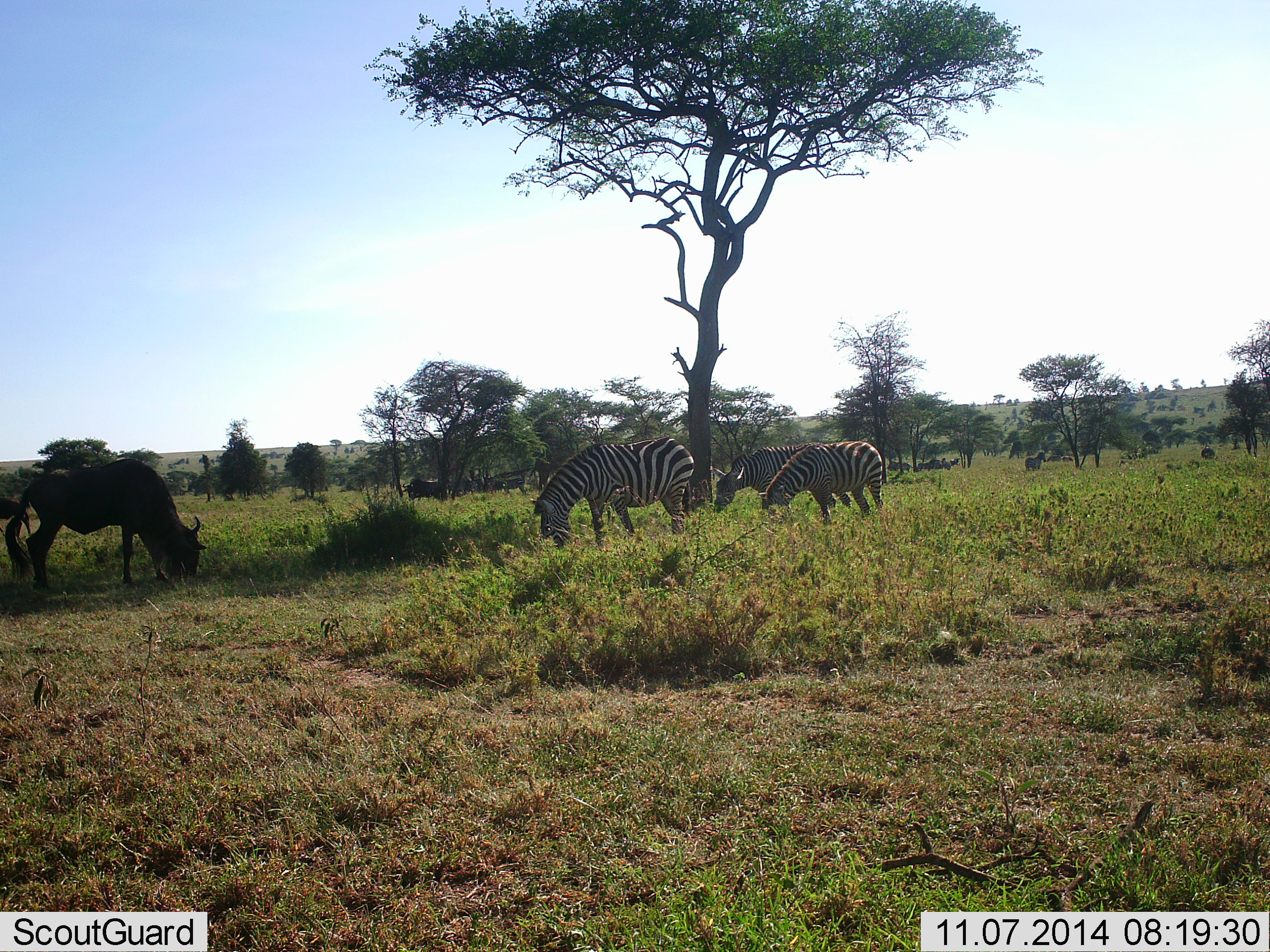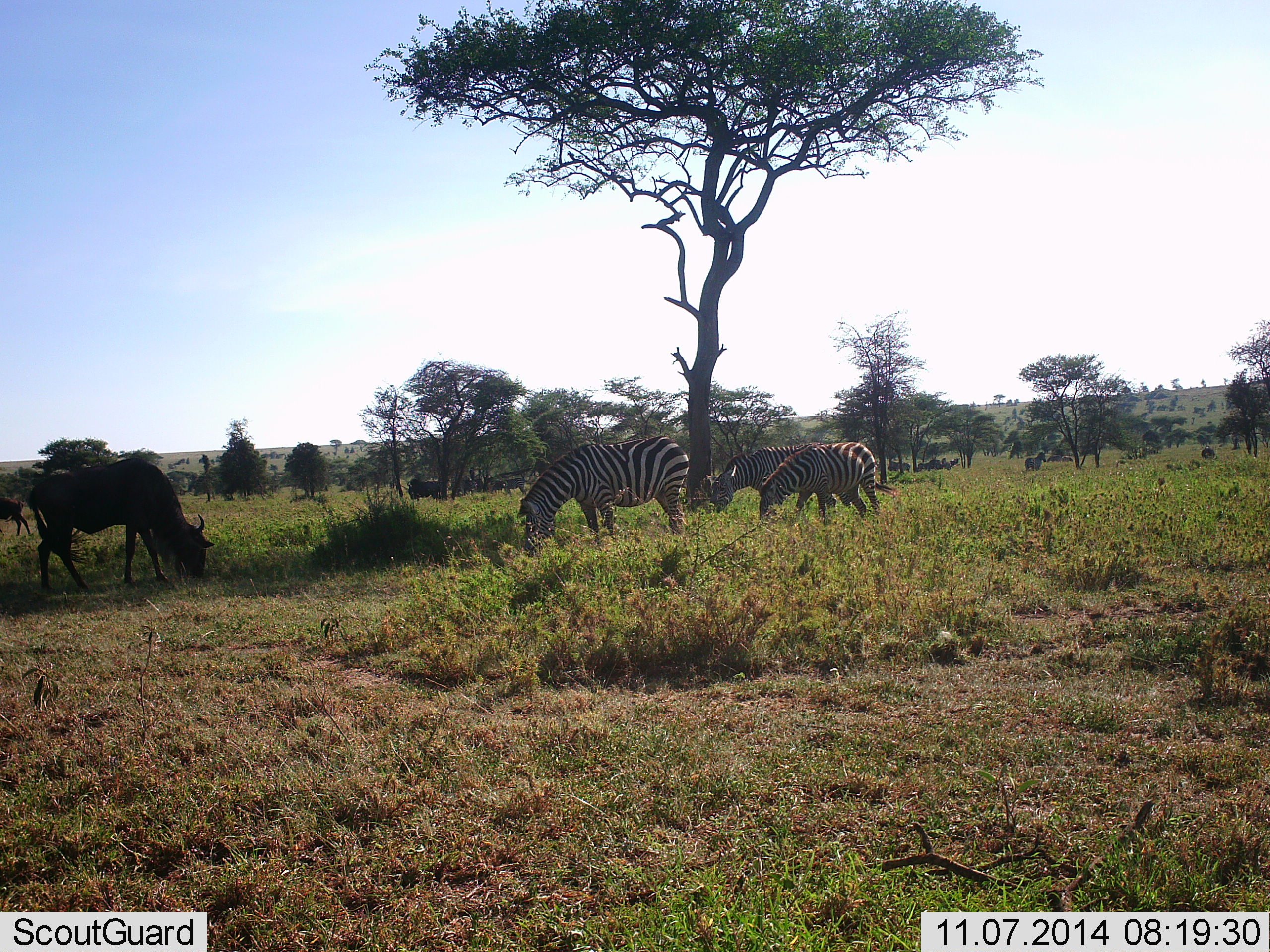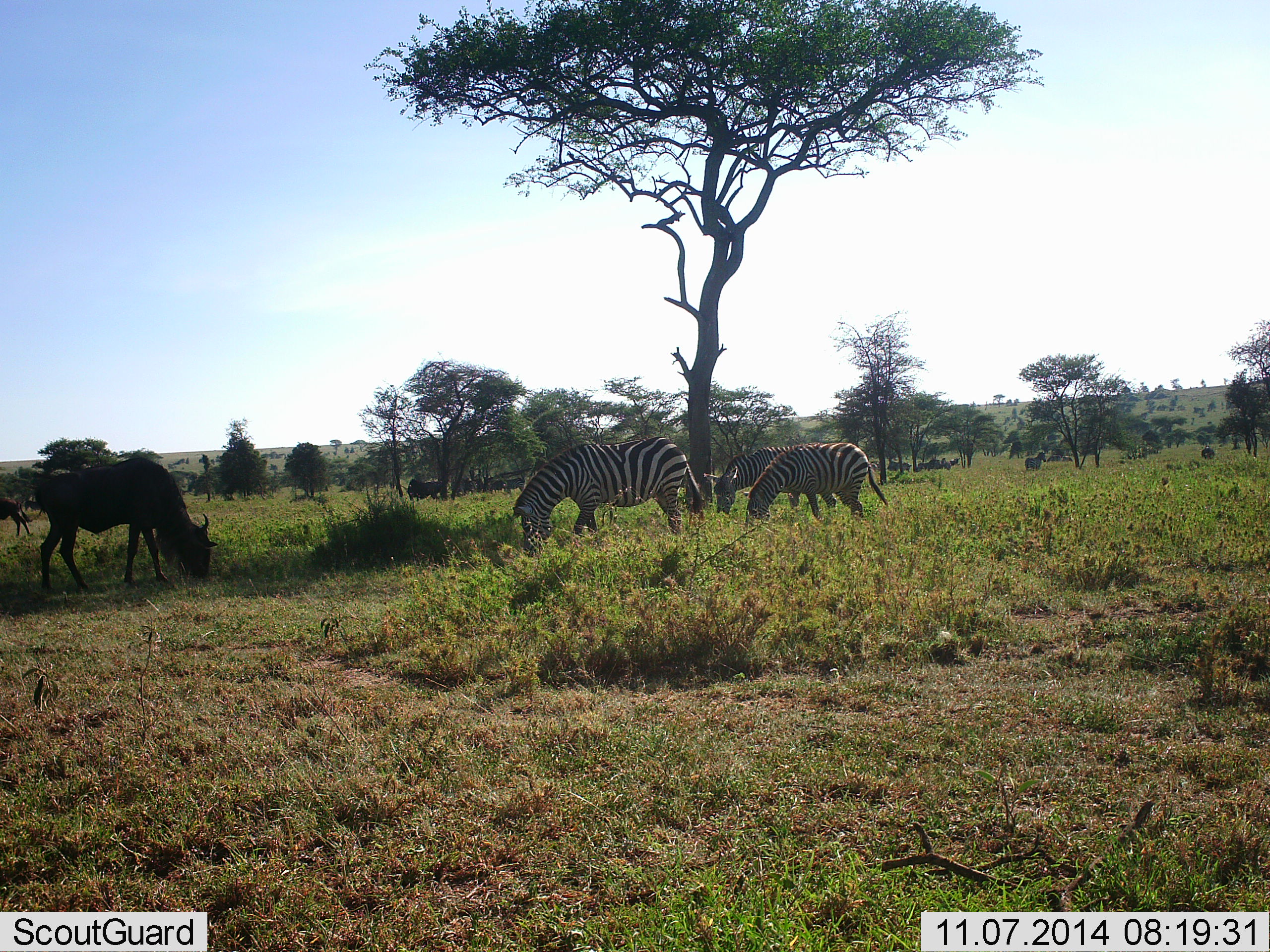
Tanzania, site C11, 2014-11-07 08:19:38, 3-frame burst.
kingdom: Animalia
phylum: Chordata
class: Mammalia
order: Artiodactyla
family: Bovidae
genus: Connochaetes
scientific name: Connochaetes taurinus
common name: blue wildebeest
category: wildebeest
Wildebeest (blue wildebeest) (Connochaetes taurinus), count 2. Behavior (volunteer vote fractions): standing 10%, resting 0%, moving 0%, interacting 10%. Young present (vote fraction): 0%. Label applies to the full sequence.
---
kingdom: Animalia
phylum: Chordata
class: Mammalia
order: Perissodactyla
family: Equidae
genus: Equus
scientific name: Equus quagga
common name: plains zebra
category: zebra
Zebra (plains zebra) (Equus quagga), count 3. Behavior (volunteer vote fractions): standing 10%, resting 0%, moving 0%, interacting 10%. Young present (vote fraction): 0%. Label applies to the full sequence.